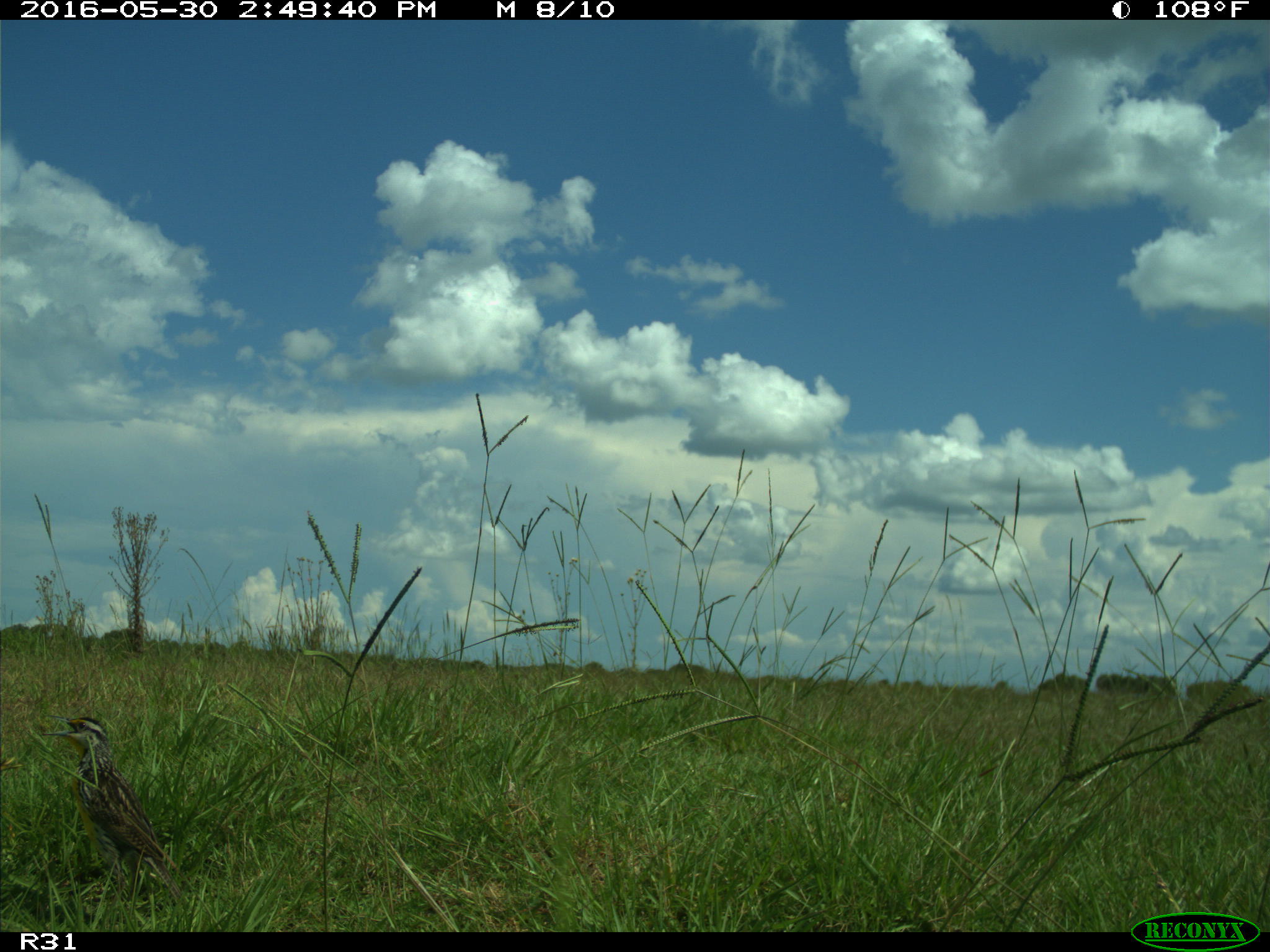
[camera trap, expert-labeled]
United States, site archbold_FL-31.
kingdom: Animalia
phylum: Chordata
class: Aves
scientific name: Aves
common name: birds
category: unidentified bird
Unidentified bird (birds) (Aves).